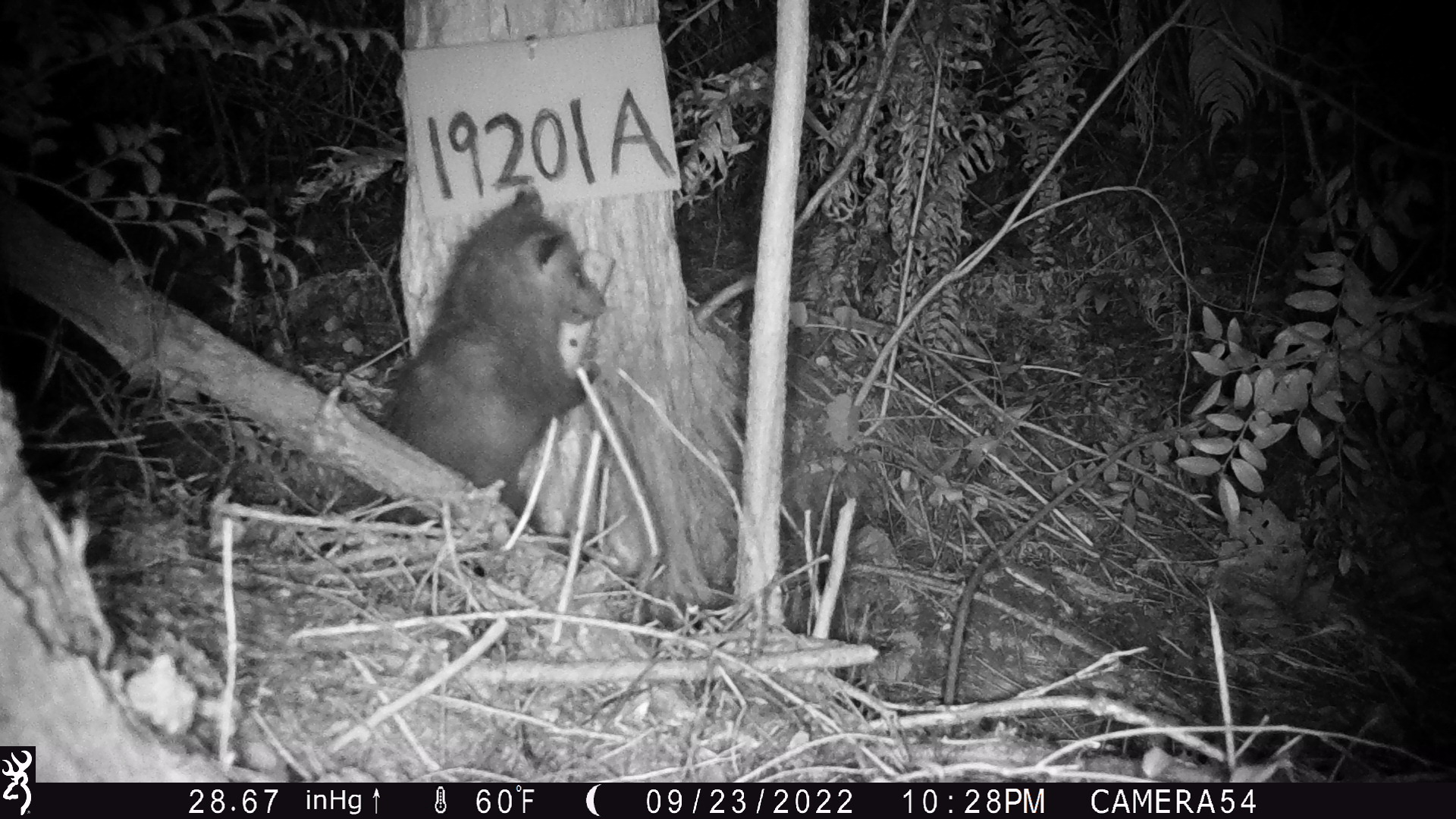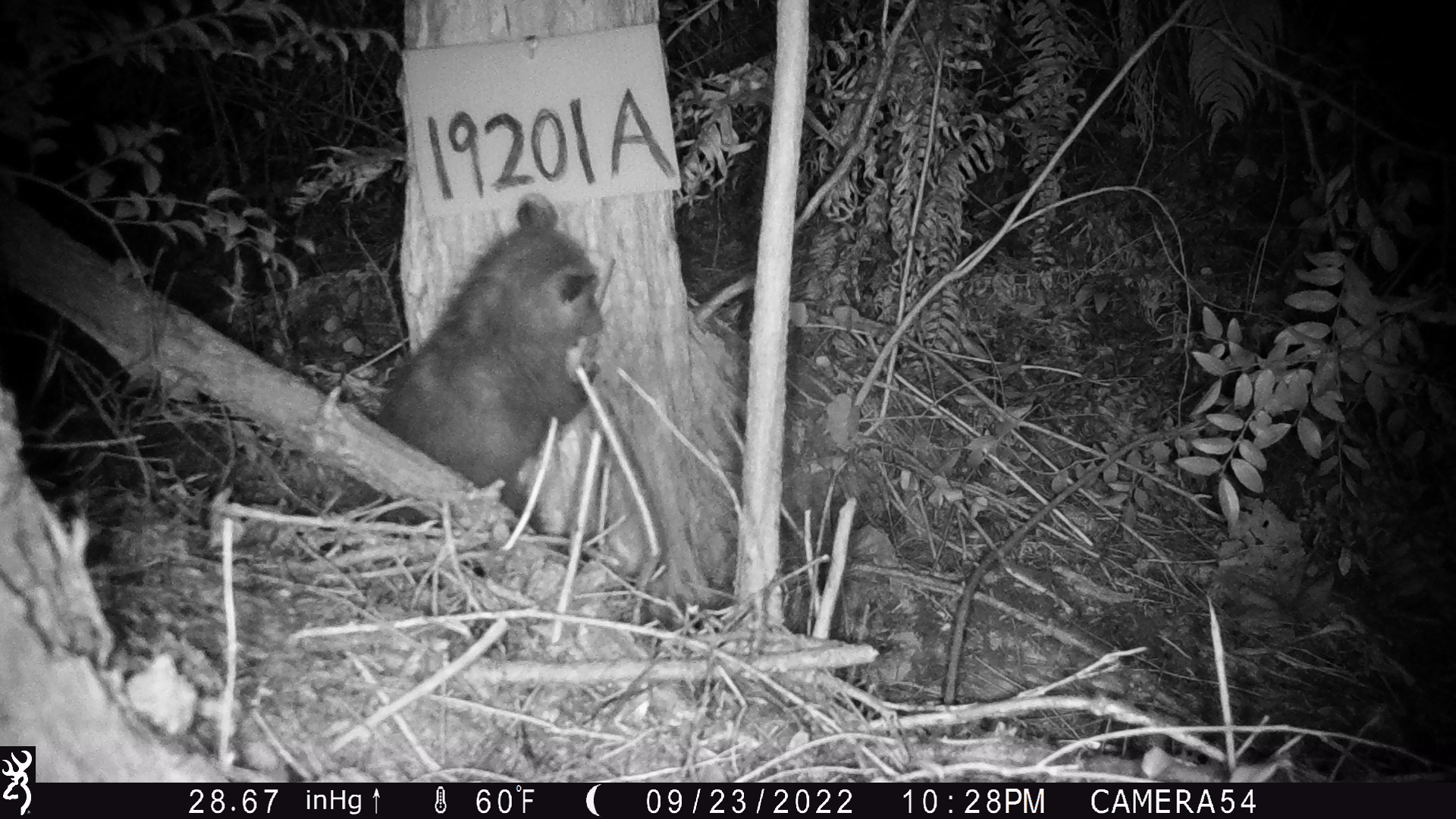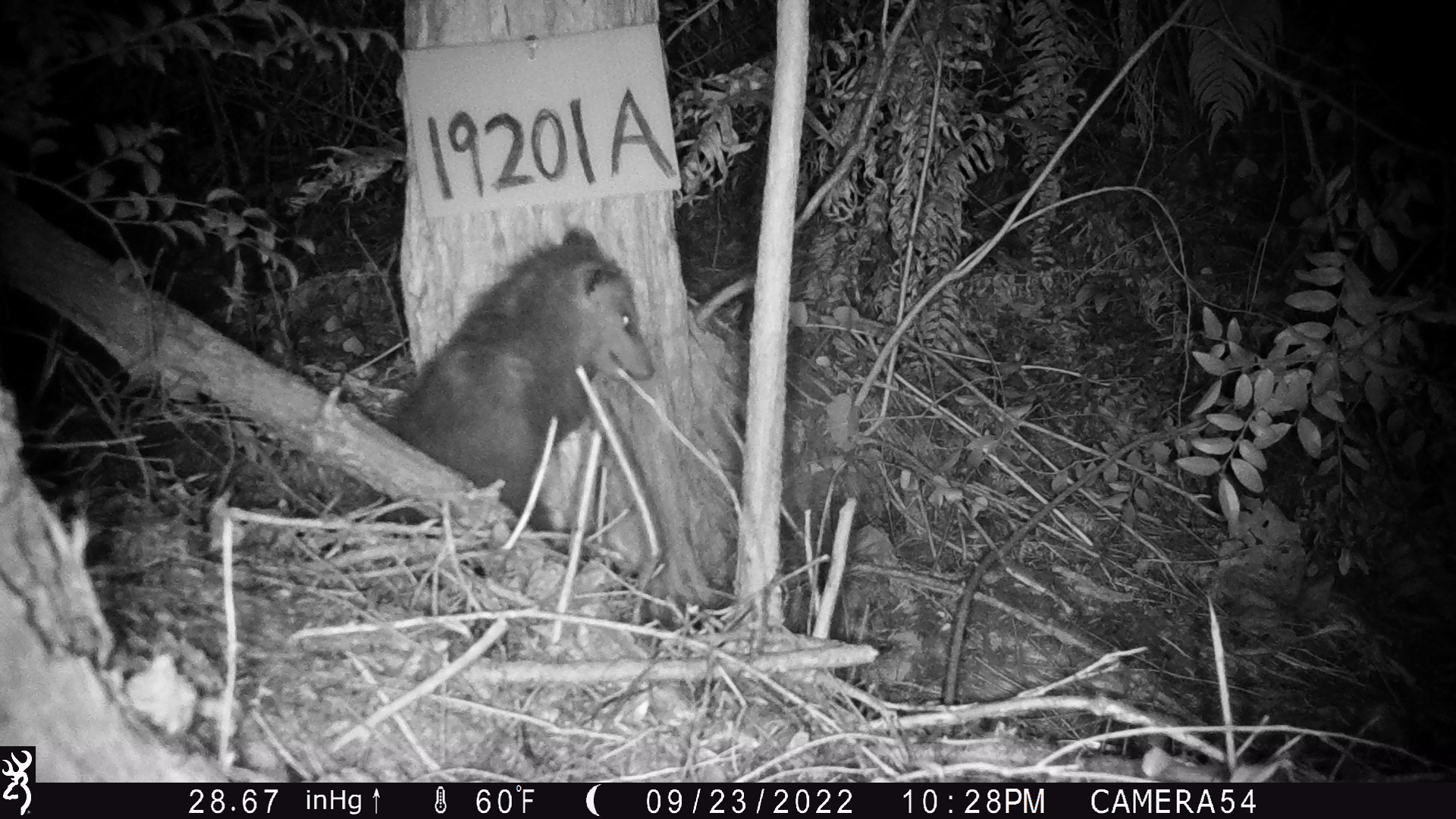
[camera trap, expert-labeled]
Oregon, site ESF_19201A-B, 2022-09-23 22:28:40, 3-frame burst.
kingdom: Animalia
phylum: Chordata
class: Mammalia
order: Didelphimorphia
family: Didelphidae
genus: Didelphis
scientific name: Didelphis virginiana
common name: virginia opossum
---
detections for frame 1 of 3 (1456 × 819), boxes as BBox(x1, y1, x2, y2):
virginia opossum: BBox(363, 178, 619, 535)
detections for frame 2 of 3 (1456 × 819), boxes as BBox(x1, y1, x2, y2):
virginia opossum: BBox(393, 180, 630, 521)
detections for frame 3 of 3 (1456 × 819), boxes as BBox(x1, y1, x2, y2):
virginia opossum: BBox(337, 217, 667, 592)